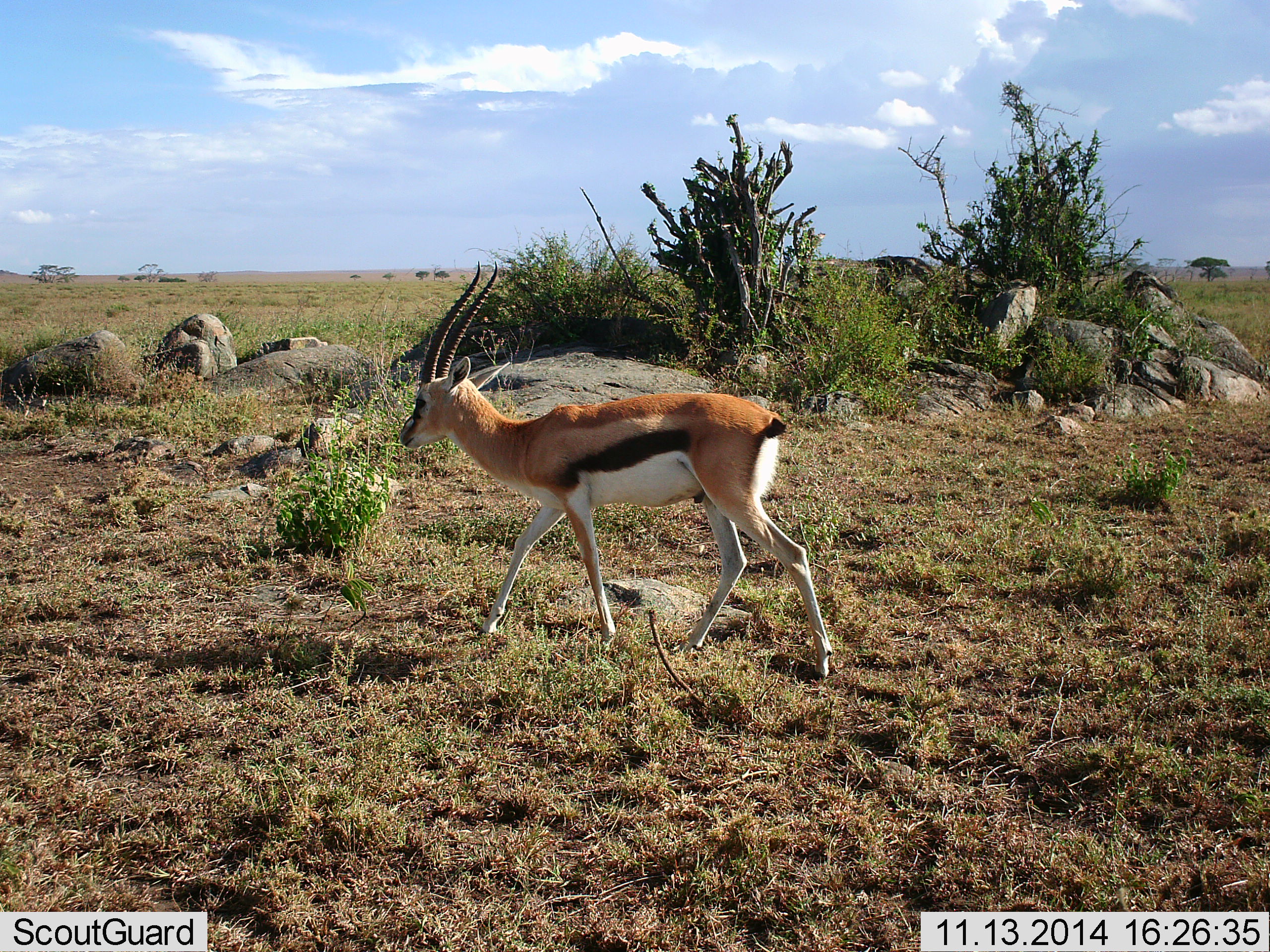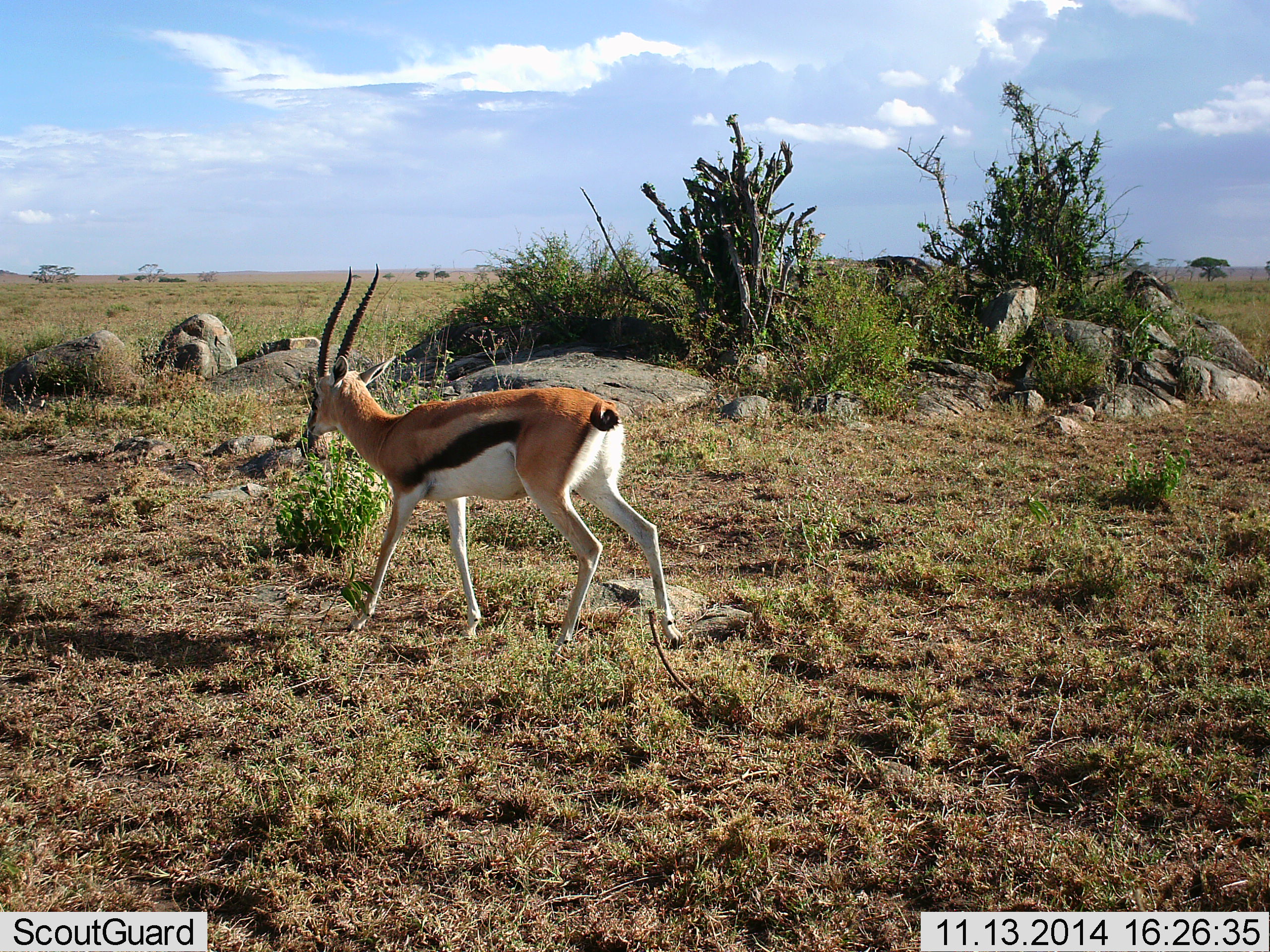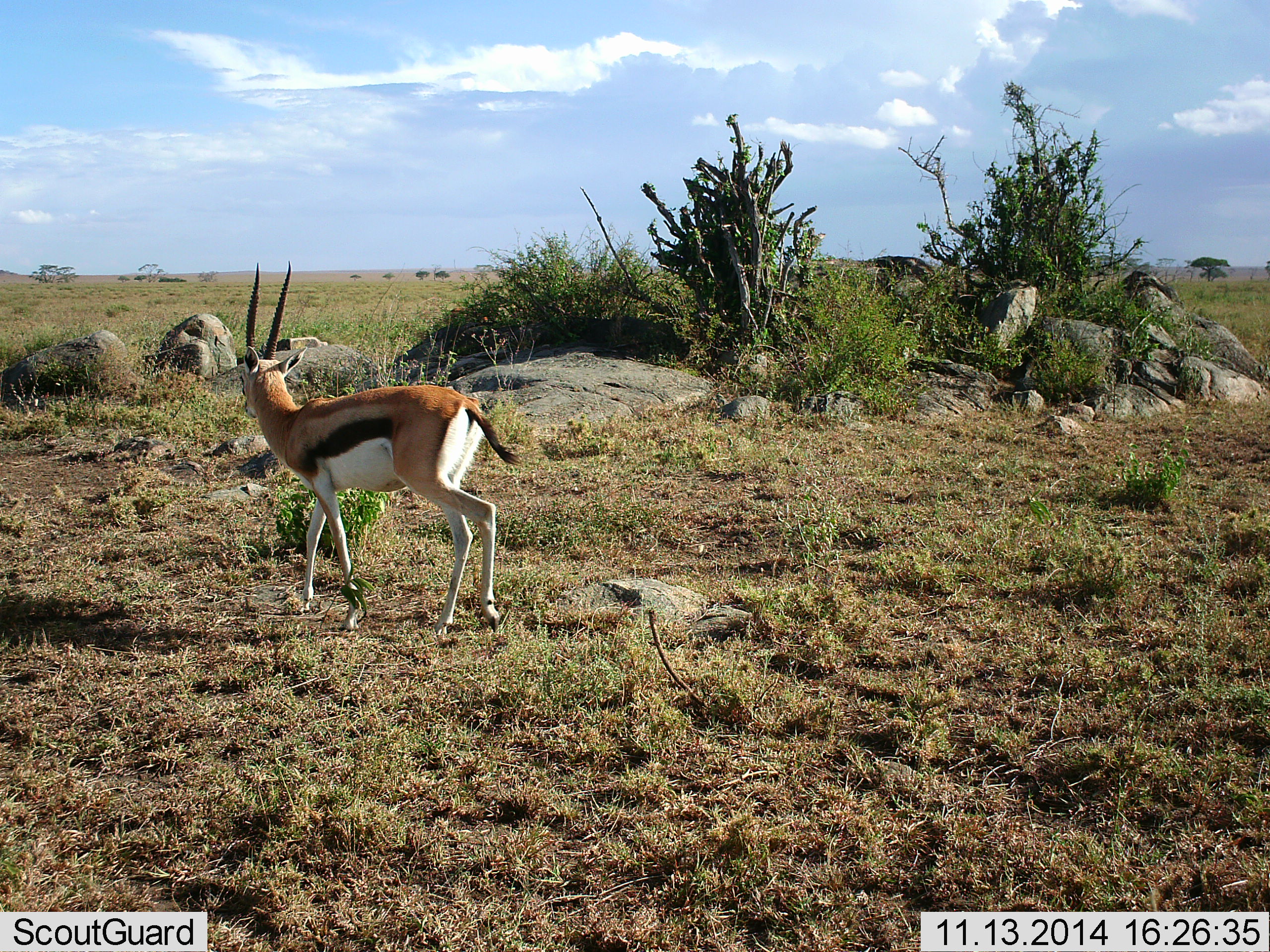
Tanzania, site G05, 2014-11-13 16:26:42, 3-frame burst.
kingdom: Animalia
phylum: Chordata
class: Mammalia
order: Artiodactyla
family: Bovidae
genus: Eudorcas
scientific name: Eudorcas thomsonii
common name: thomson's gazelle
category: gazellethomsons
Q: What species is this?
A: Gazellethomsons (thomson's gazelle) (Eudorcas thomsonii).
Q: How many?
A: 1.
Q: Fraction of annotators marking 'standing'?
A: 10%.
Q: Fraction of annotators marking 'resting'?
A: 0%.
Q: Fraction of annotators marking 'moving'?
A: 100%.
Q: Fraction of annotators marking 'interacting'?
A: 0%.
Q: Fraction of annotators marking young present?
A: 0%.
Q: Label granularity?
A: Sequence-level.